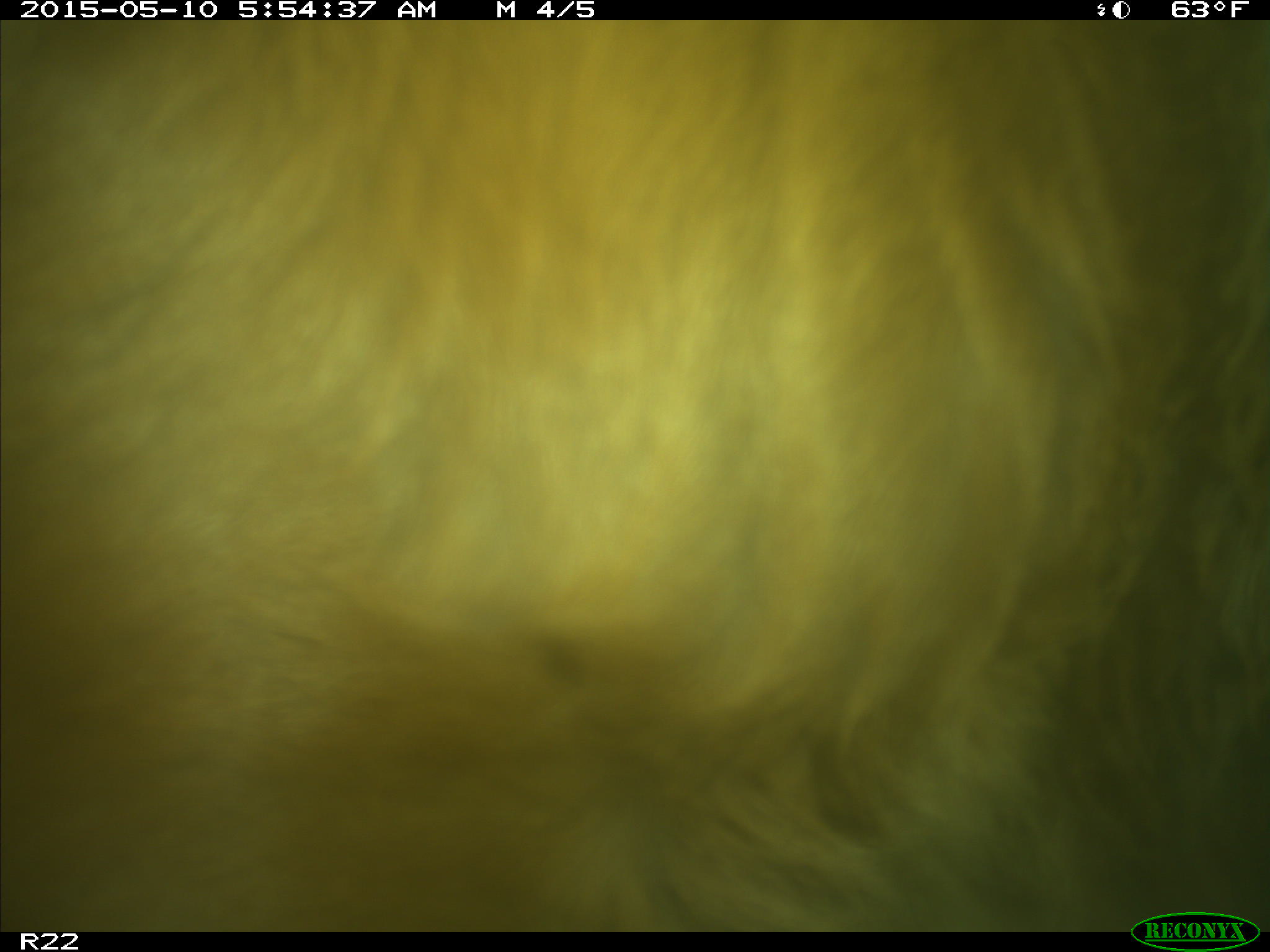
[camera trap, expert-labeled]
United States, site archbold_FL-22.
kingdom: Animalia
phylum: Chordata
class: Mammalia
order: Artiodactyla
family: Bovidae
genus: Bos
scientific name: Bos taurus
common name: domestic cow